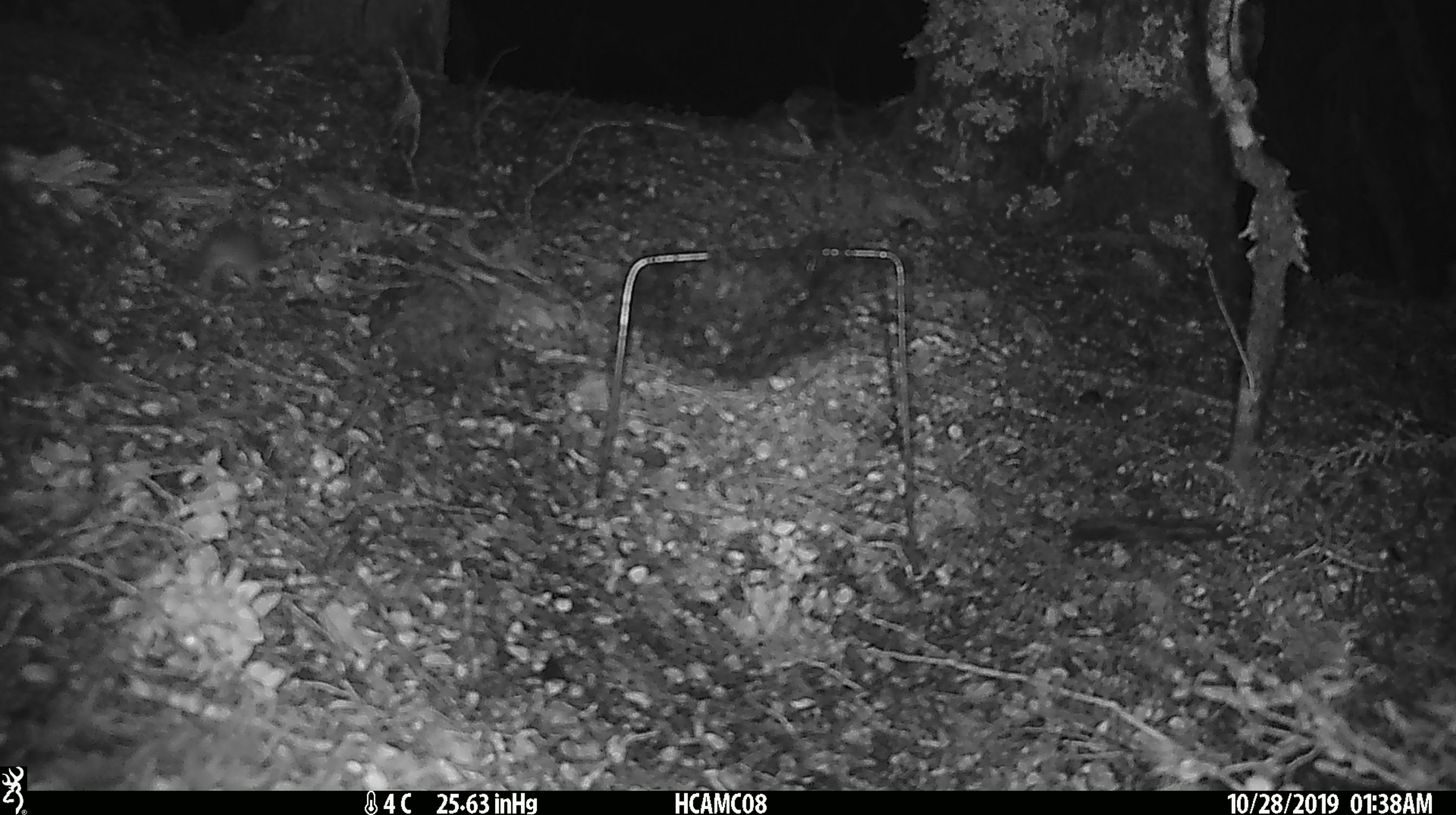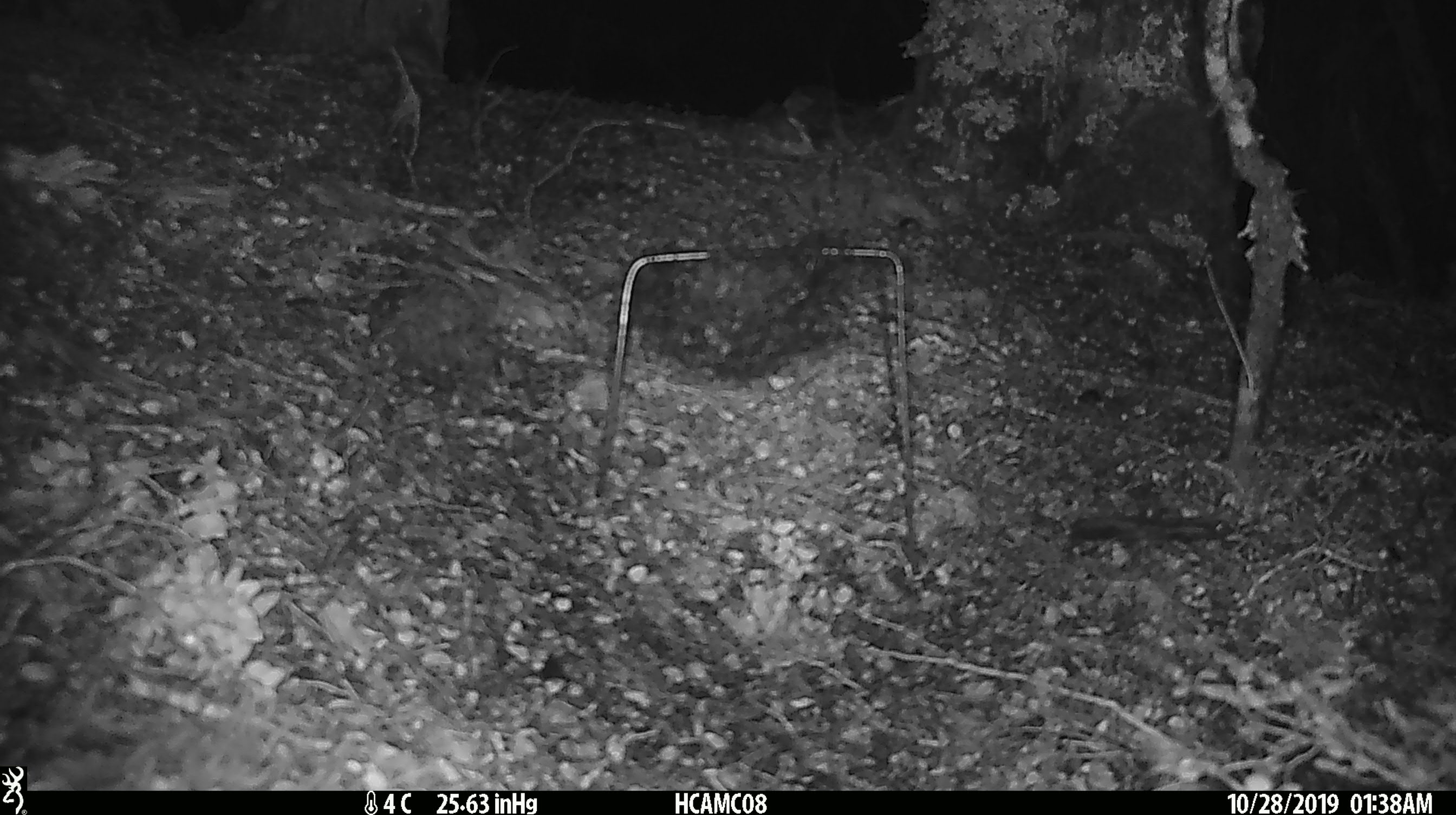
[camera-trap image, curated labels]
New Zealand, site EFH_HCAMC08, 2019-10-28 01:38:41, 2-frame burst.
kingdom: Animalia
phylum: Chordata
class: Mammalia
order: Rodentia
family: Muridae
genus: Mus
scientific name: Mus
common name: mouse